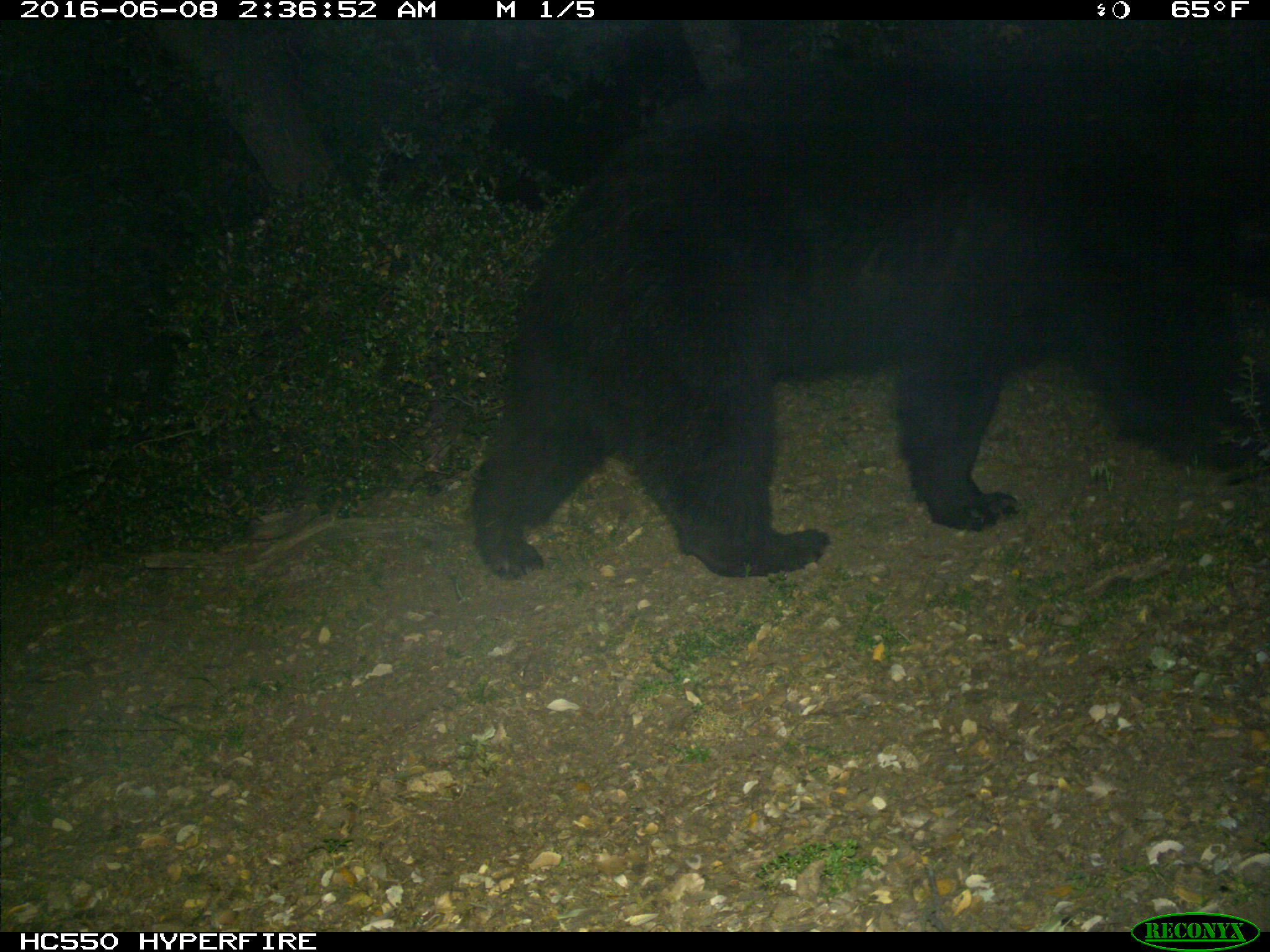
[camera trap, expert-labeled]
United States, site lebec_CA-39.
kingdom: Animalia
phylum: Chordata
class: Mammalia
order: Carnivora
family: Ursidae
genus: Ursus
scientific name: Ursus americanus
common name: american black bear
Ursus americanus (american black bear).